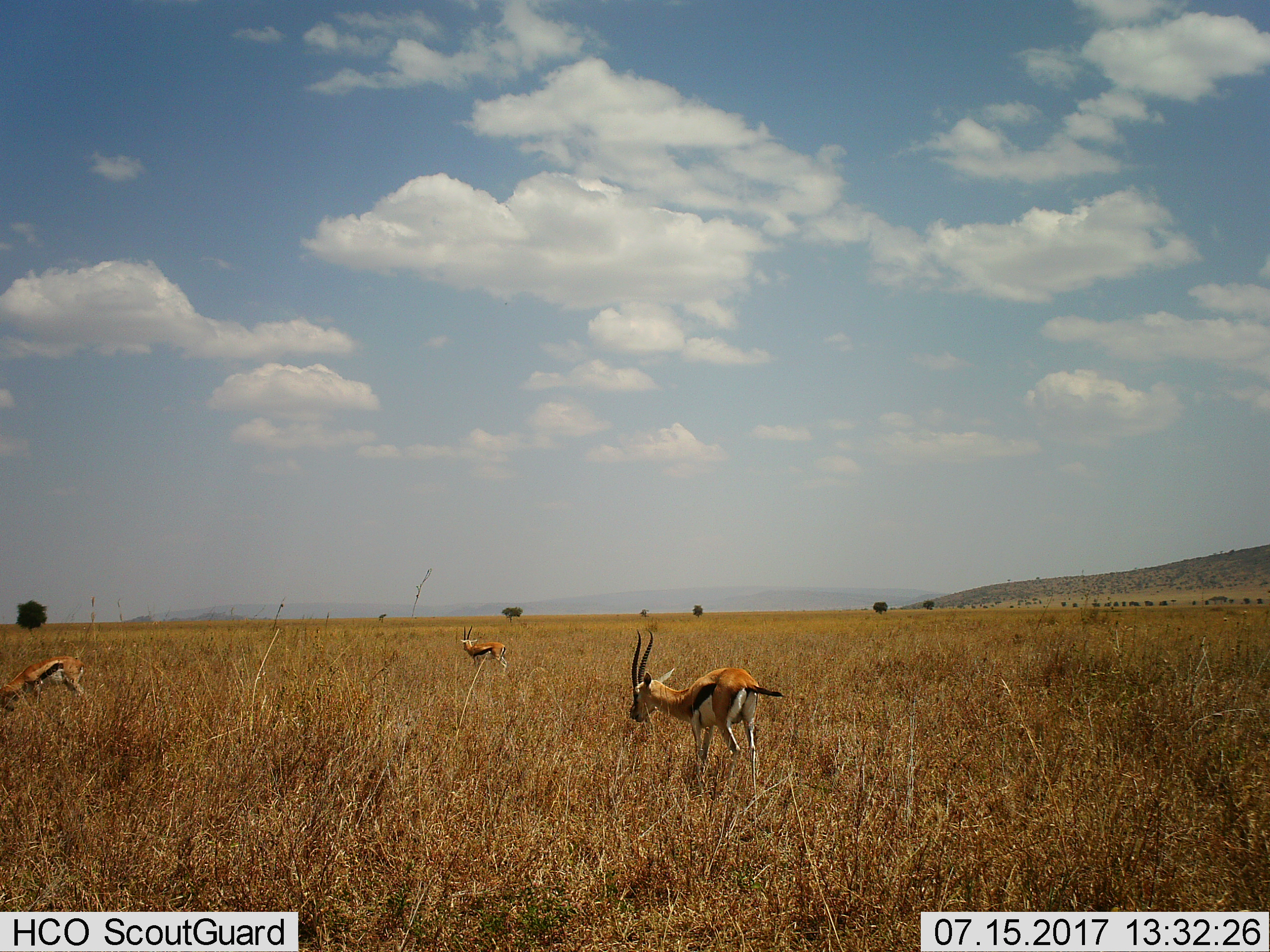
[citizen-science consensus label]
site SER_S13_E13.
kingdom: Animalia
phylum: Chordata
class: Mammalia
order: Artiodactyla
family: Bovidae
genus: Eudorcas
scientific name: Eudorcas thomsonii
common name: thomson's gazelle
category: gazellethomsons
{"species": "gazellethomsons (thomson's gazelle) (Eudorcas thomsonii)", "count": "3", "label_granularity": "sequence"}